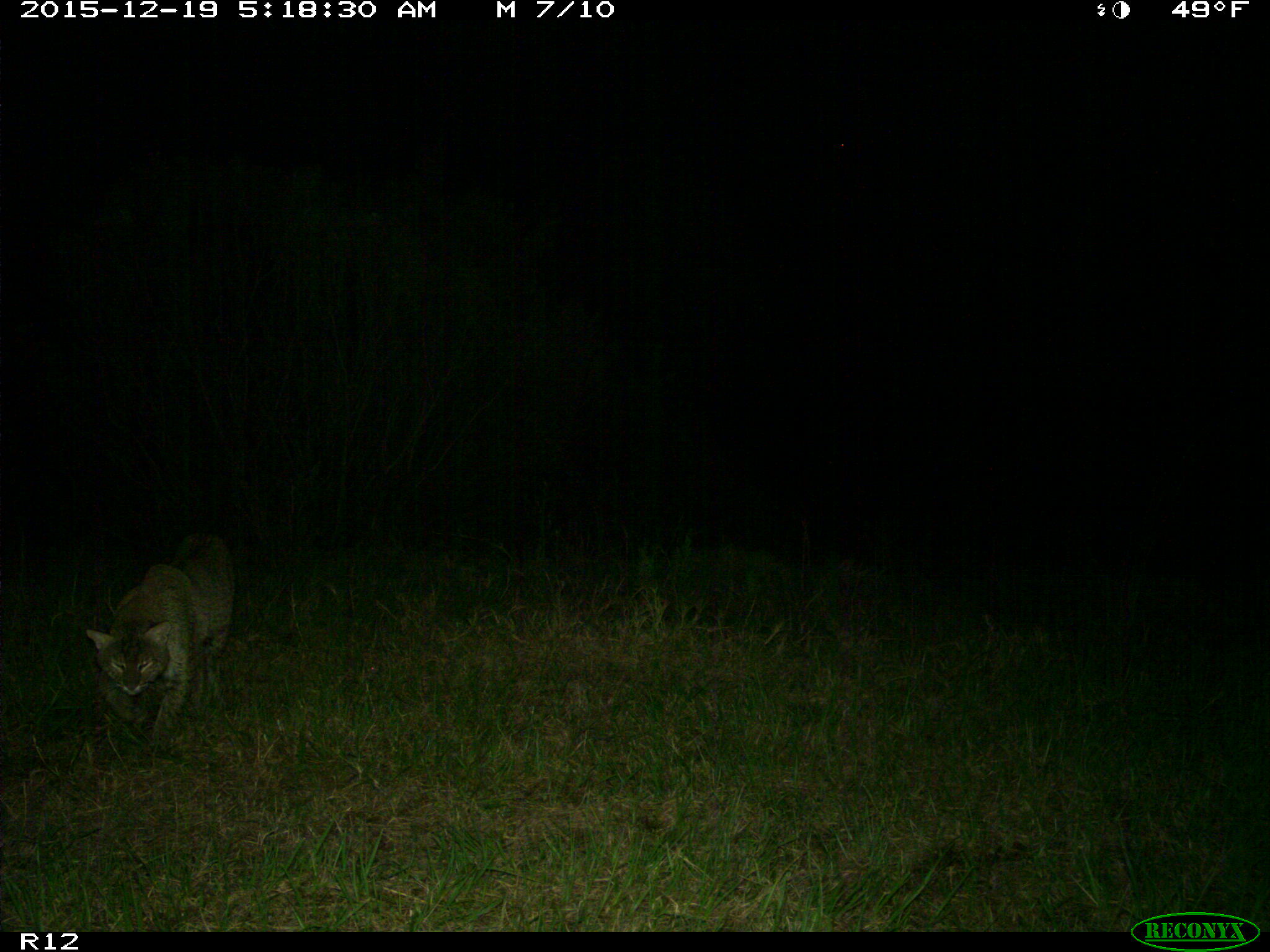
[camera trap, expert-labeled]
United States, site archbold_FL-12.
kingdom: Animalia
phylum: Chordata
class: Mammalia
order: Carnivora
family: Felidae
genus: Lynx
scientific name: Lynx rufus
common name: bobcat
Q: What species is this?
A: Lynx rufus (bobcat).